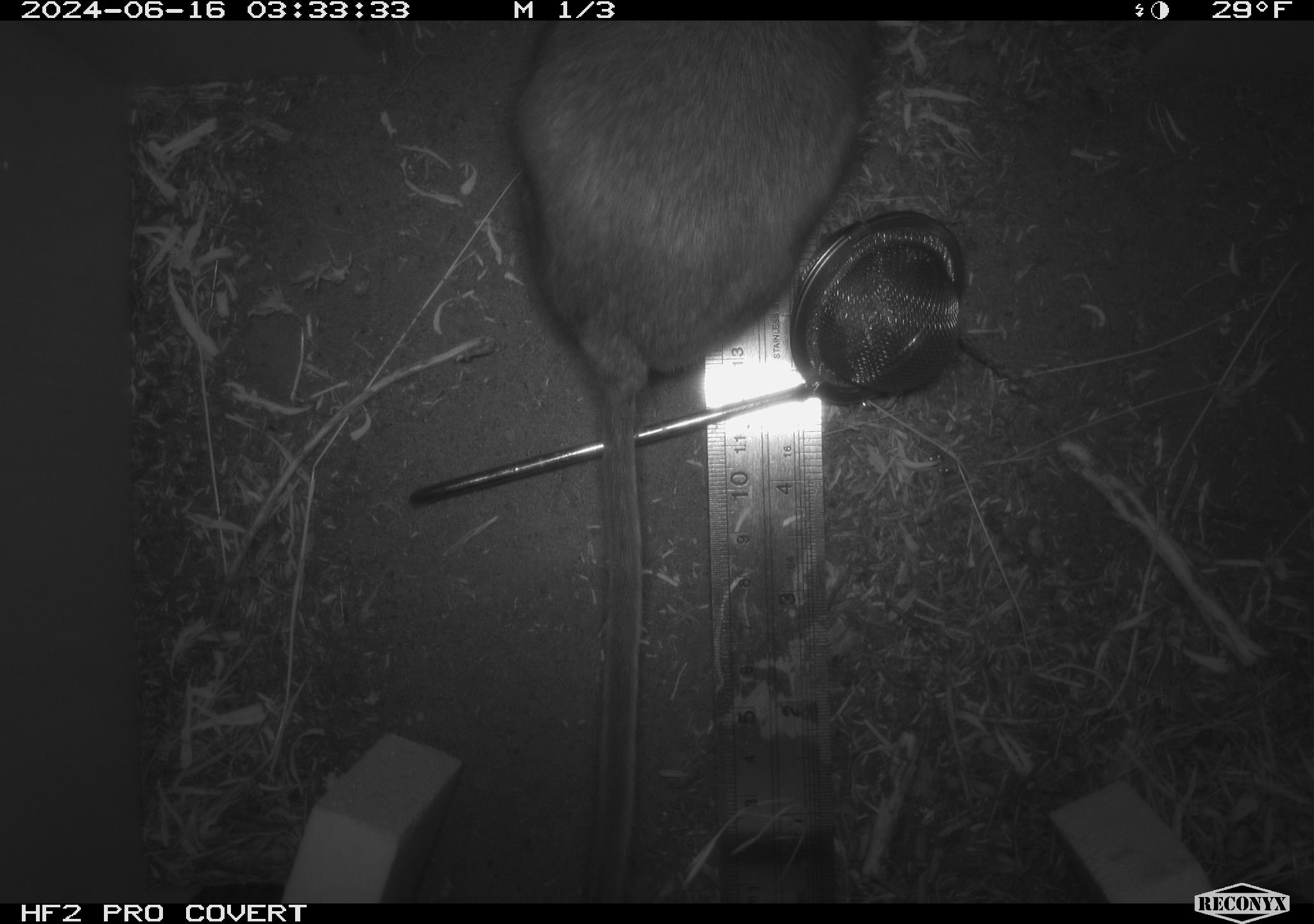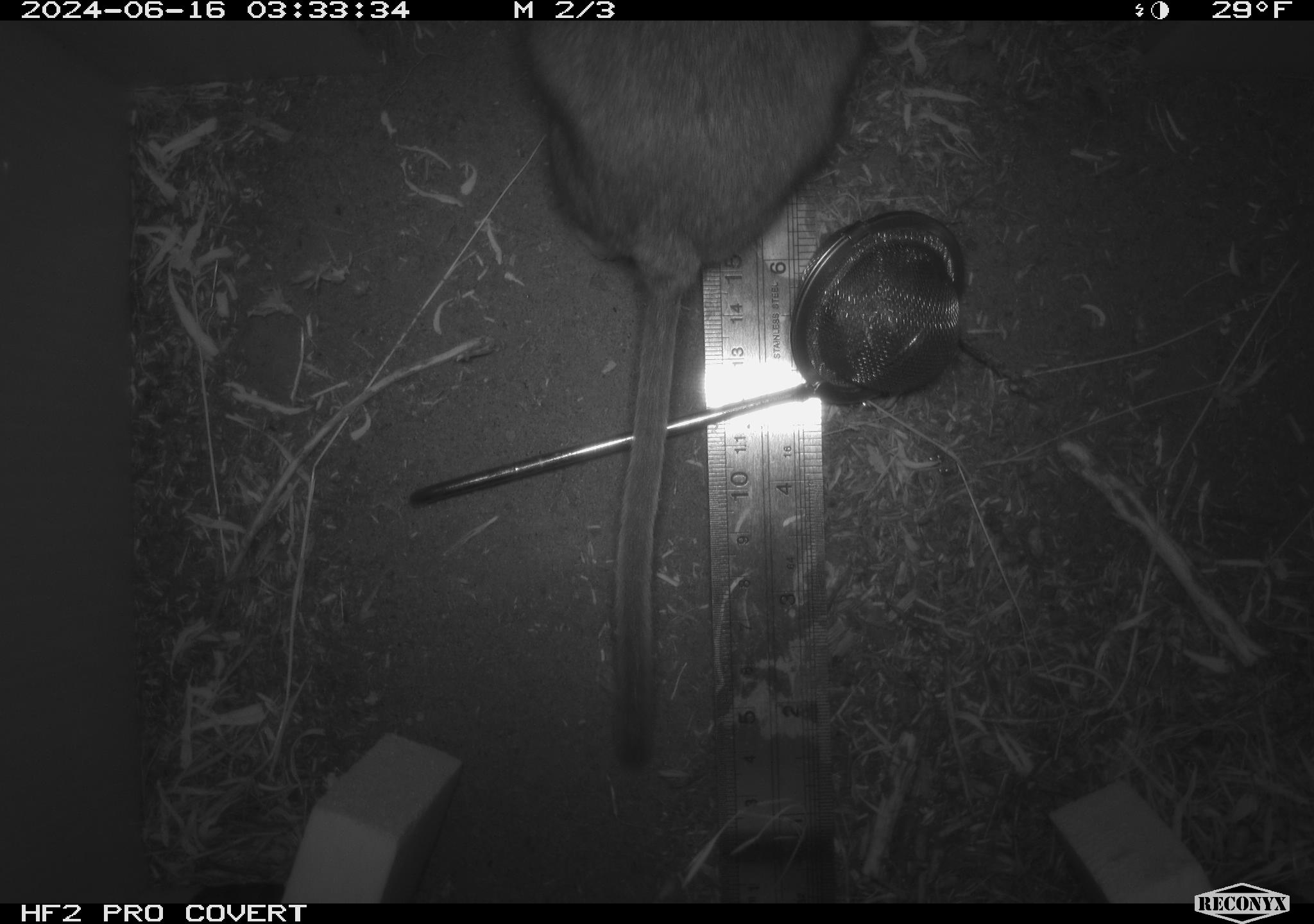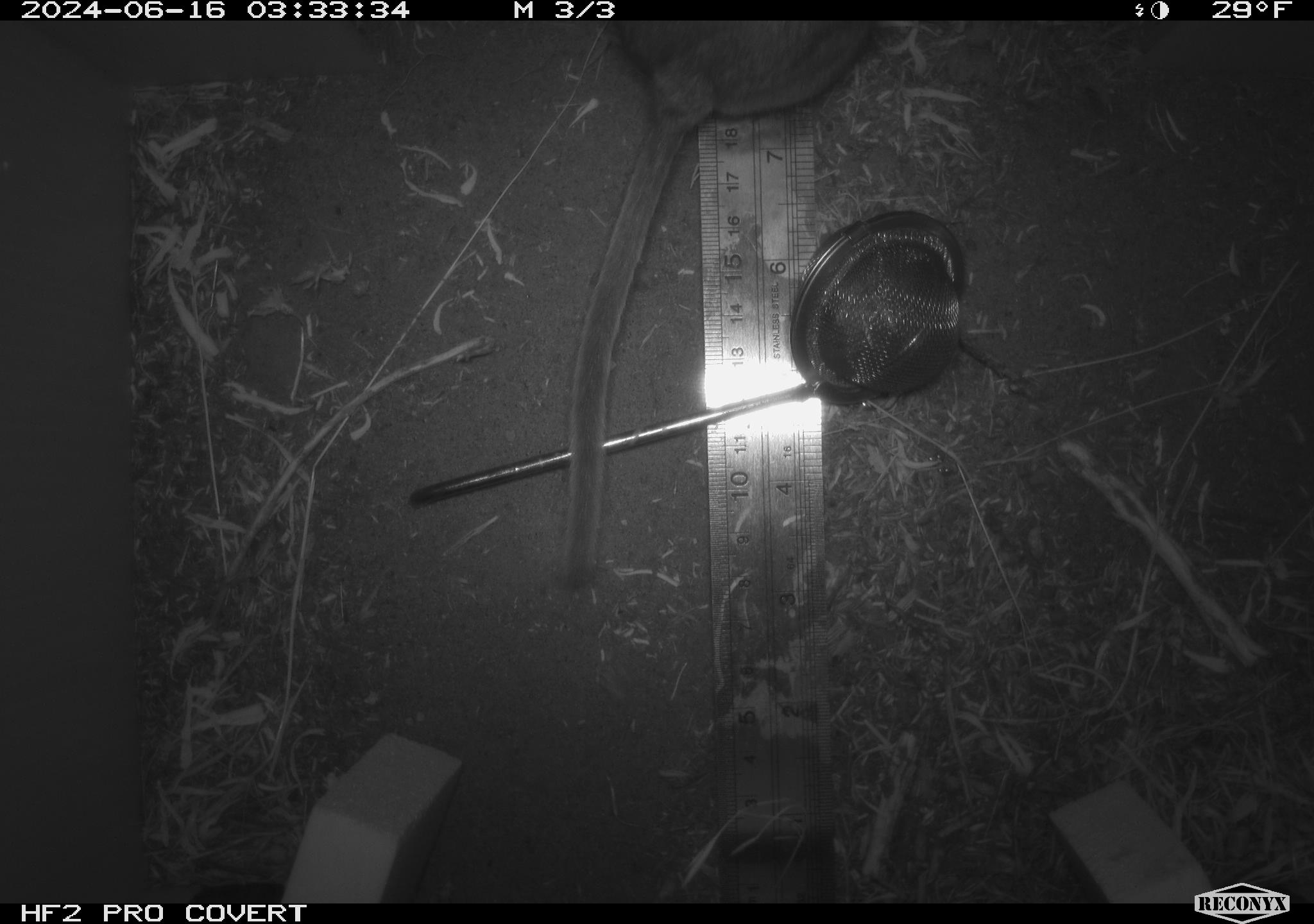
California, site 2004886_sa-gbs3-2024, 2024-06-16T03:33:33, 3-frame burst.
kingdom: Animalia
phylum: Chordata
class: Mammalia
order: Rodentia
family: Cricetidae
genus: Neotoma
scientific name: Neotoma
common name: pack rat or woodrat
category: neotoma species